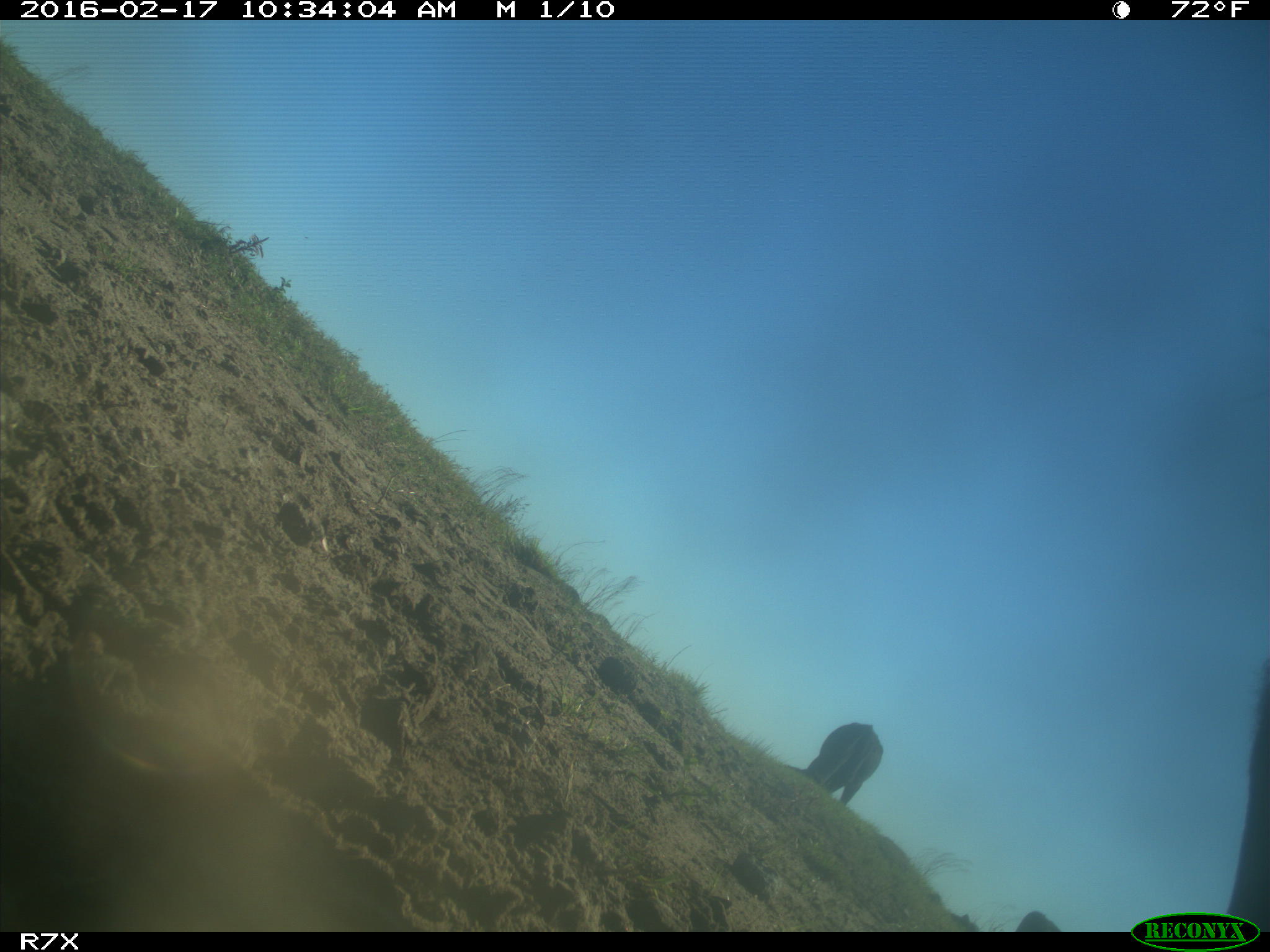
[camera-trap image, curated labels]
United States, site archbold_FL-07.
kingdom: Animalia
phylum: Chordata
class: Mammalia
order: Artiodactyla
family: Bovidae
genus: Bos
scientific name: Bos taurus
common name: domestic cow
Bos taurus (domestic cow).